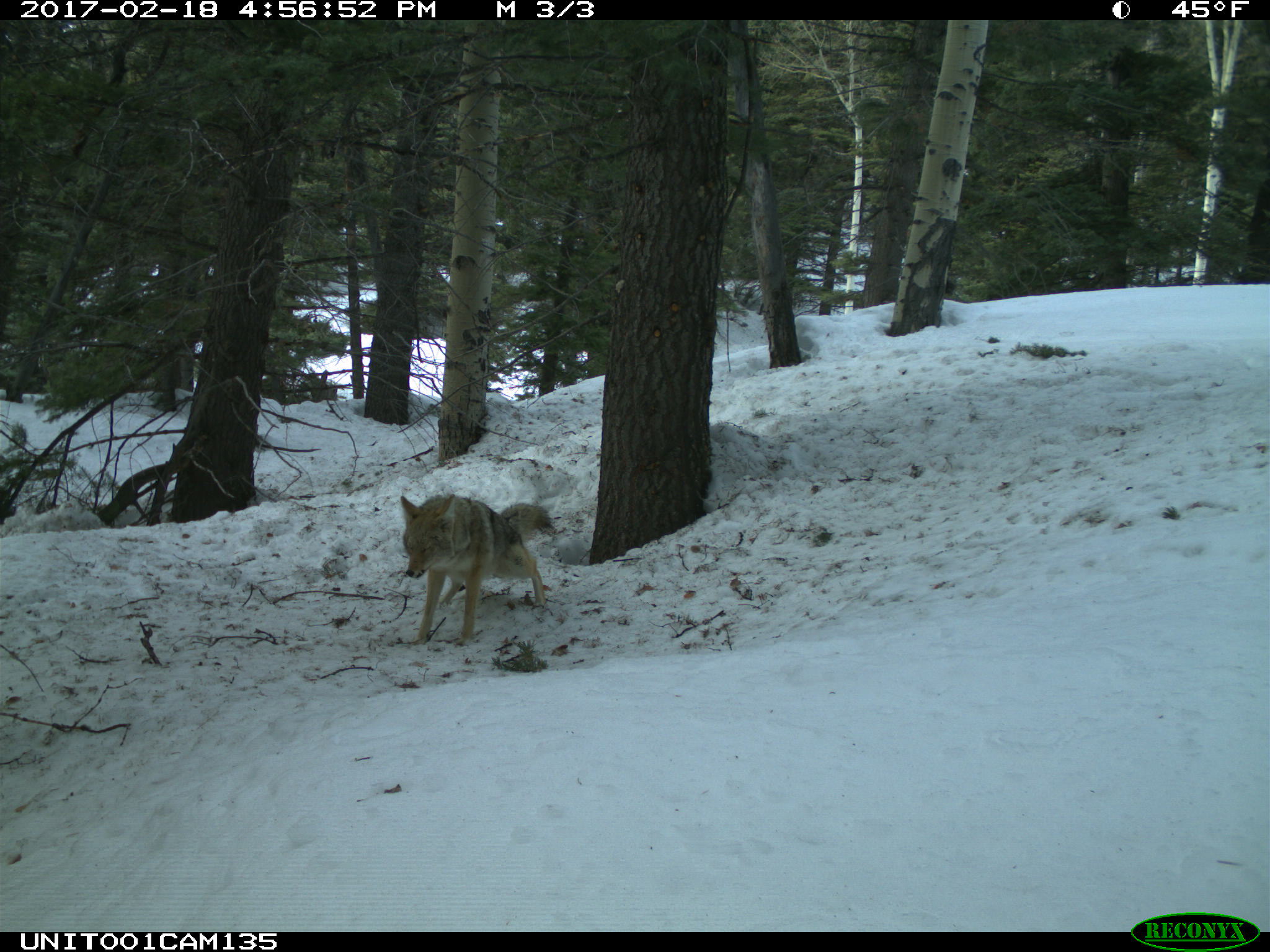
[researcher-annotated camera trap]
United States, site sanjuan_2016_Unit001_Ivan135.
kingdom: Animalia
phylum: Chordata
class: Mammalia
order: Carnivora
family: Canidae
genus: Canis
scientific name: Canis latrans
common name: coyote